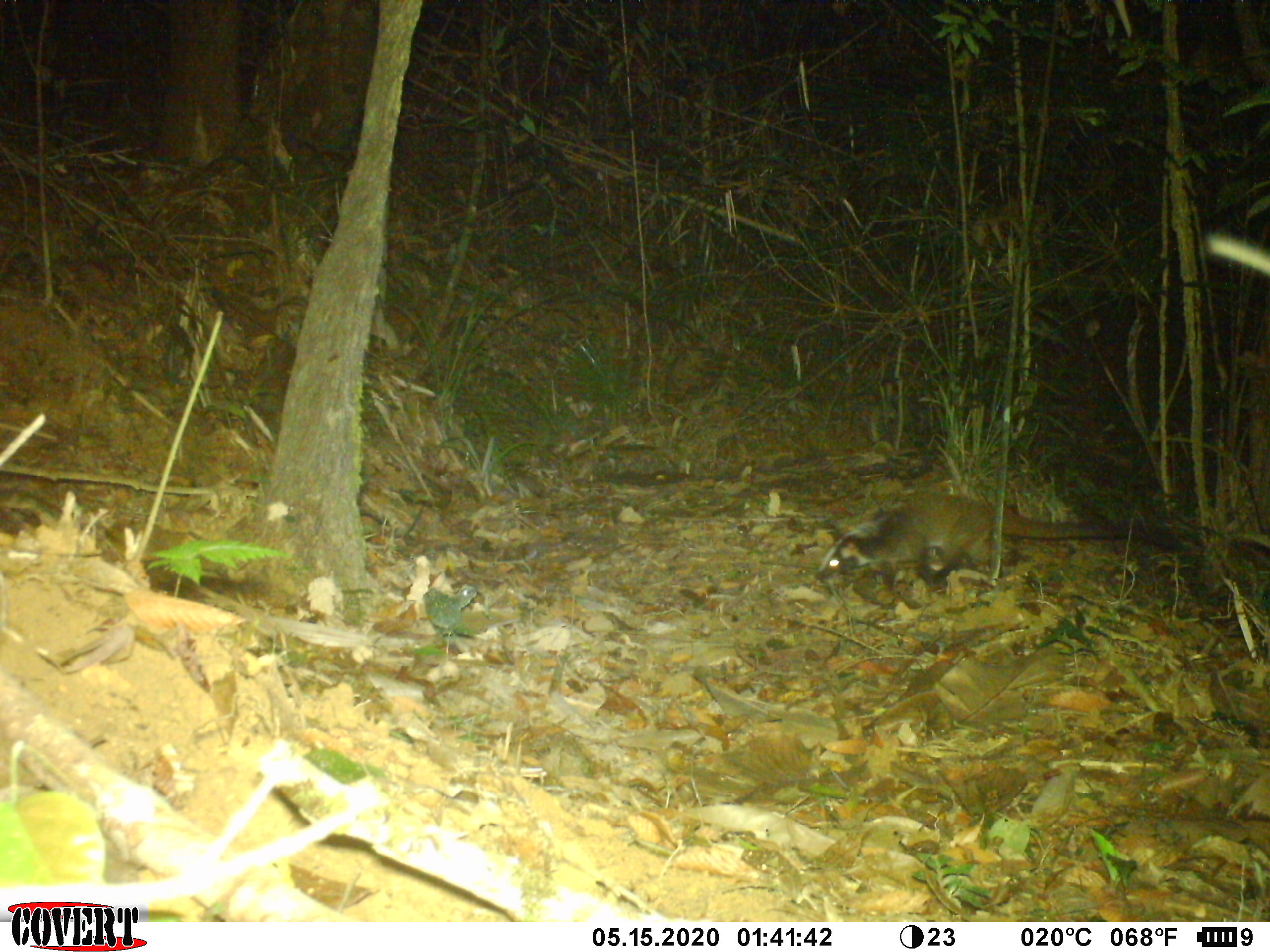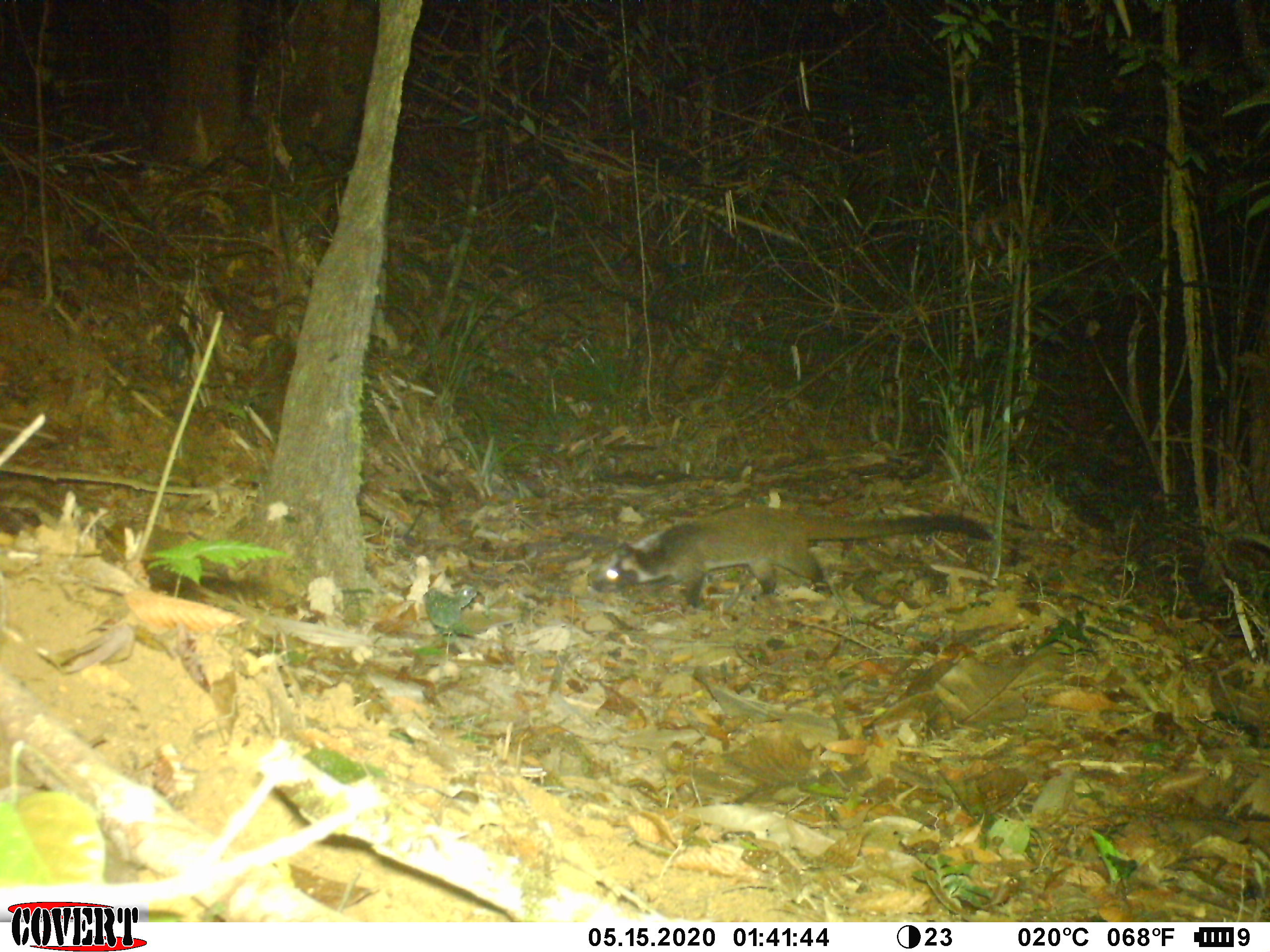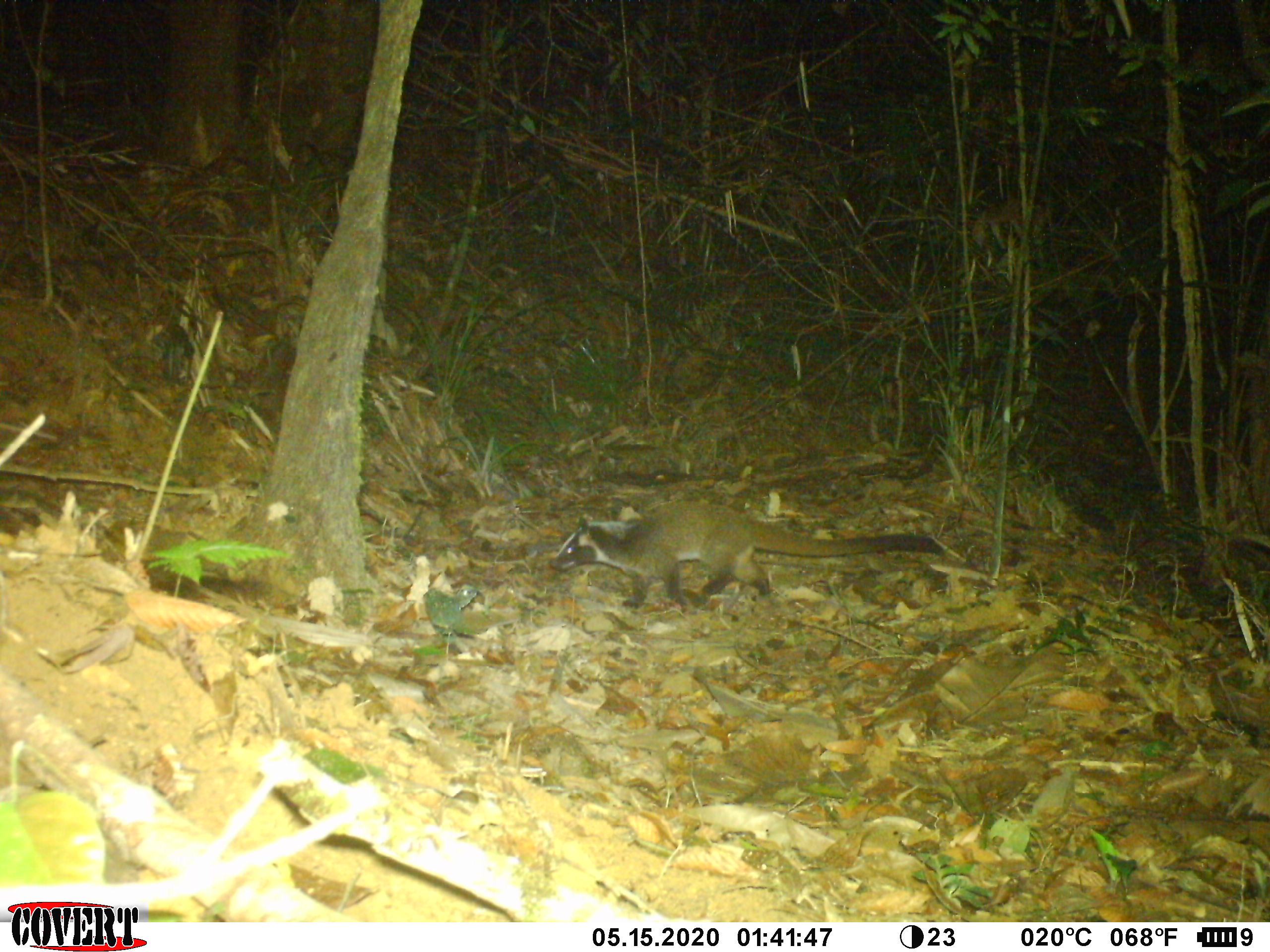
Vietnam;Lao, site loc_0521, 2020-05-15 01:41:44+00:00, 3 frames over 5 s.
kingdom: Animalia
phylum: Chordata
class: Mammalia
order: Carnivora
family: Viverridae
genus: Paguma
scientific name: Paguma larvata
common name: masked palm civet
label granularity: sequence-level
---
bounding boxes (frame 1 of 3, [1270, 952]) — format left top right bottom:
masked palm civet: 813 490 1180 593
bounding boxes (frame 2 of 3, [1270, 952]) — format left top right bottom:
masked palm civet: 586 504 993 615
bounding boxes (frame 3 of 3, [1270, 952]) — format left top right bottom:
masked palm civet: 546 497 946 613